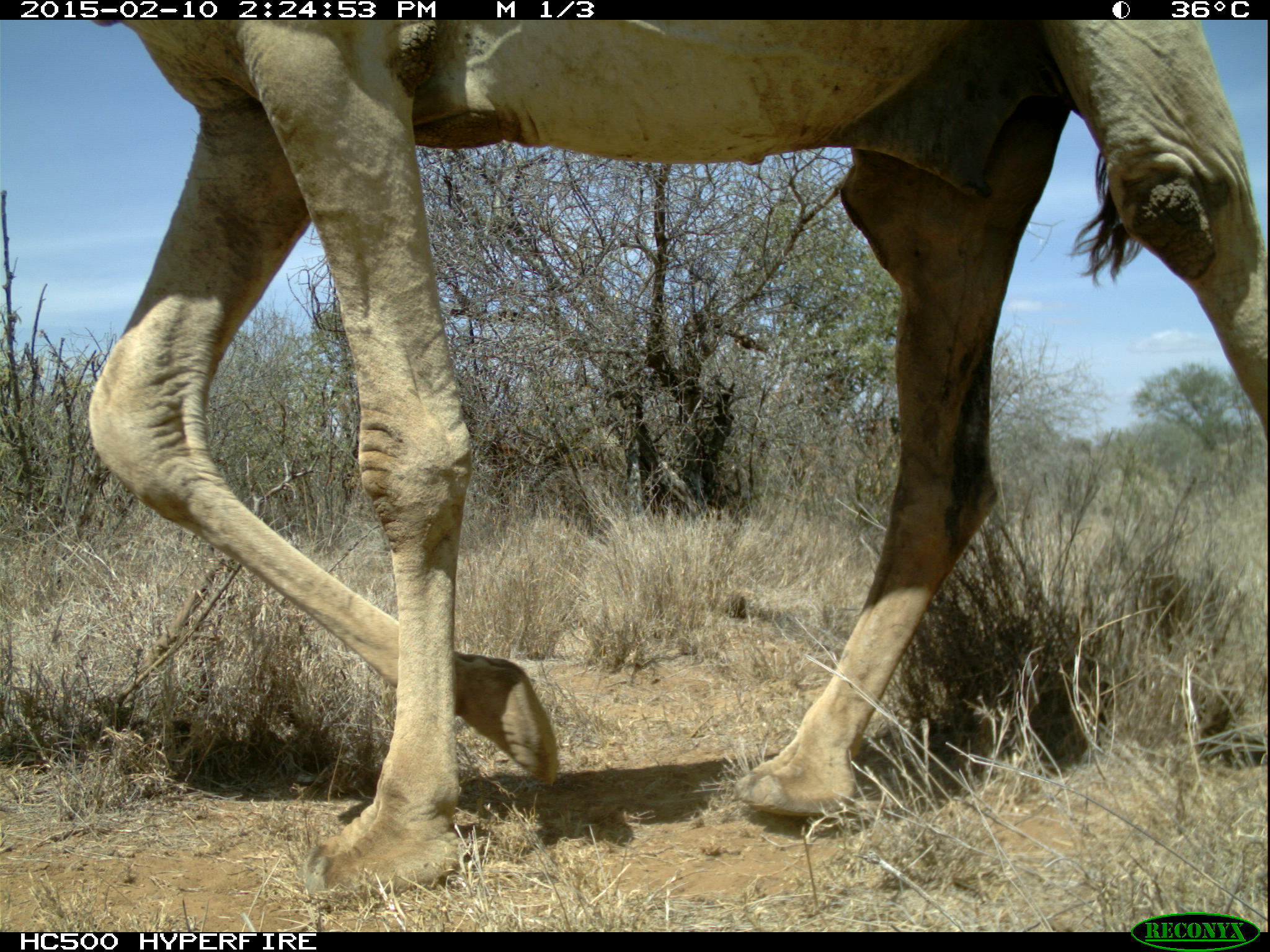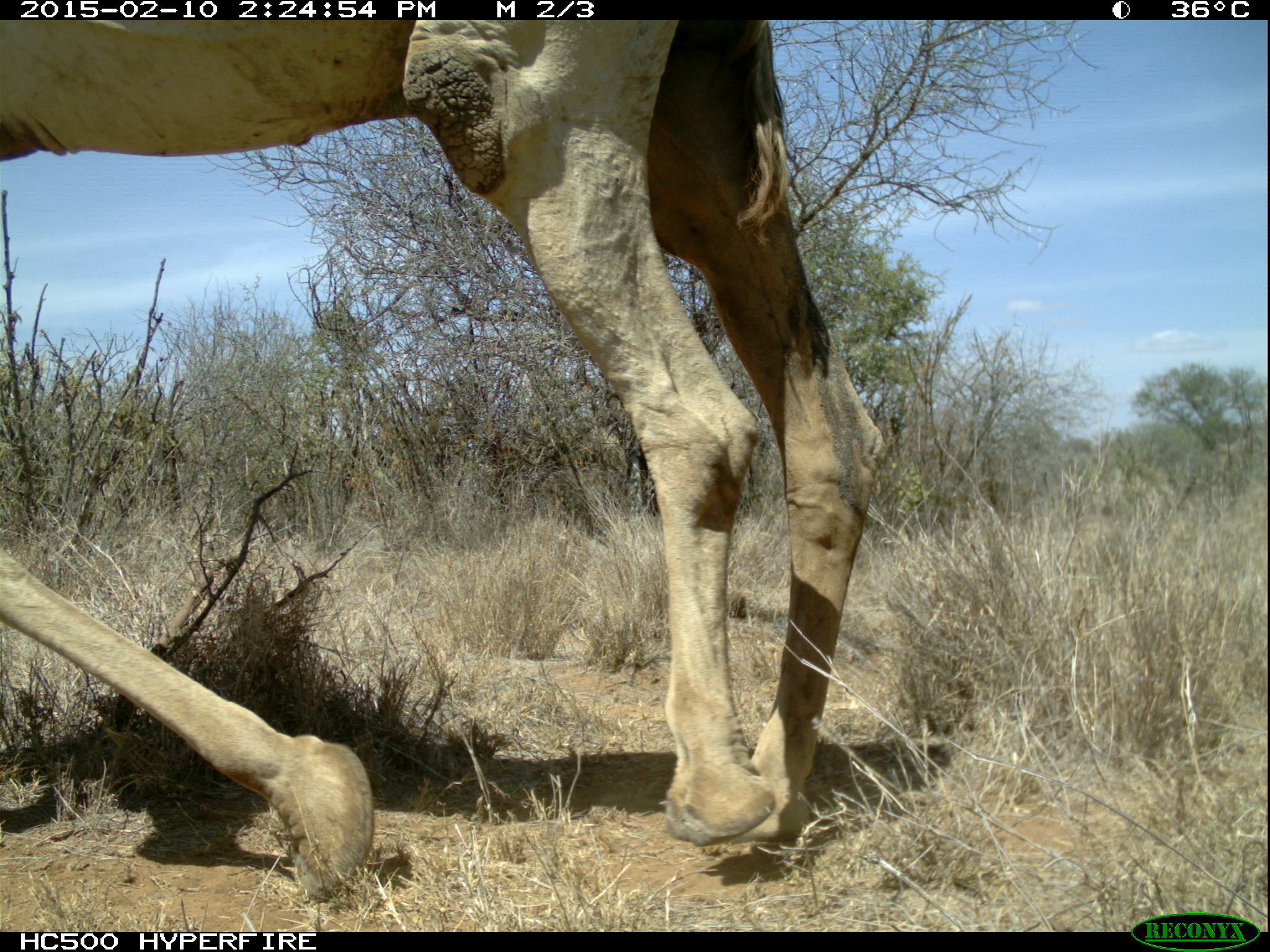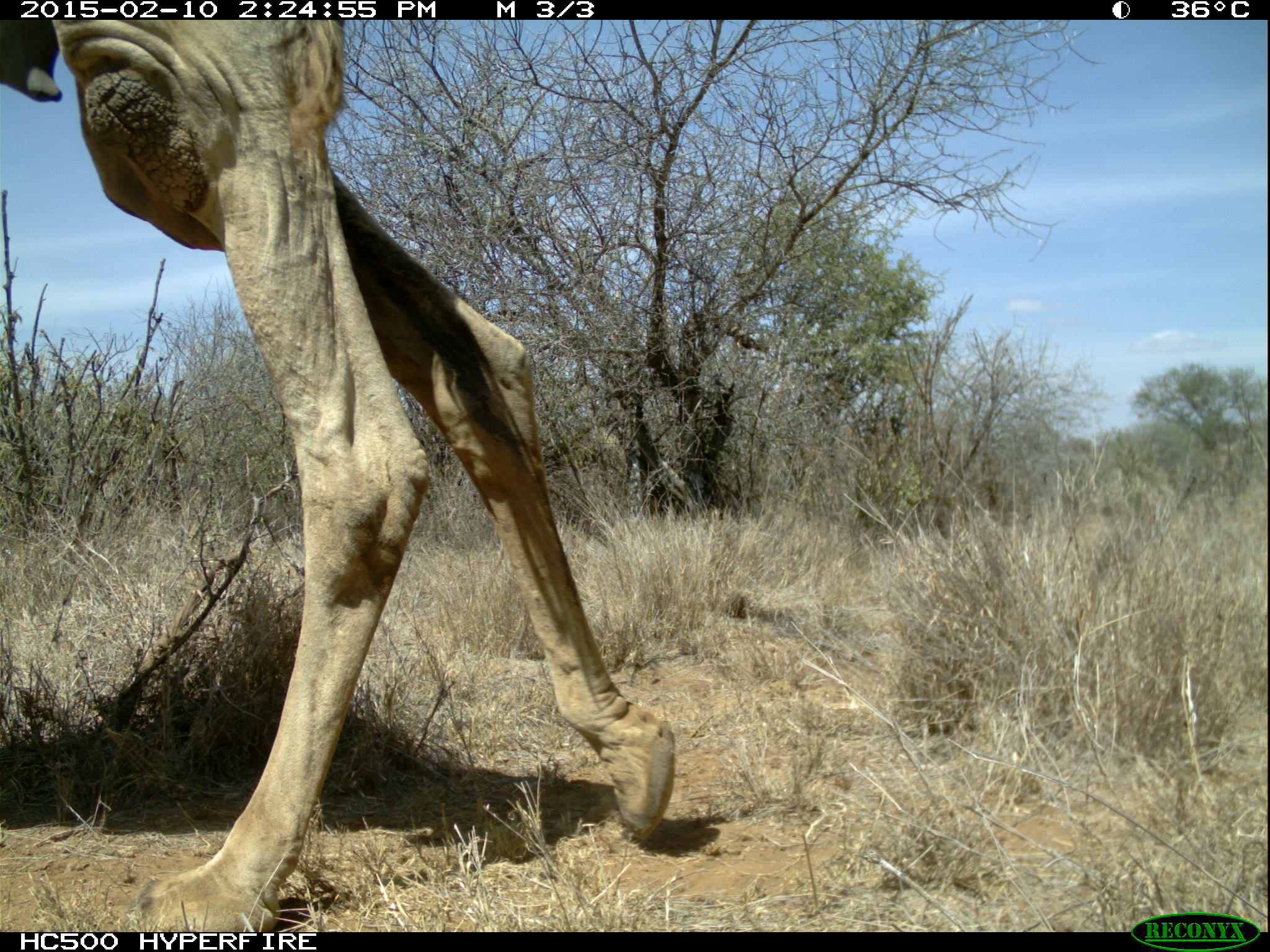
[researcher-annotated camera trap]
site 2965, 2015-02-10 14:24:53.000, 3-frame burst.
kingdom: Animalia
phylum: Chordata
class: Mammalia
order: Artiodactyla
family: Camelidae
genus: Camelus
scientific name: Camelus dromedarius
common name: dromedary camel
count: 1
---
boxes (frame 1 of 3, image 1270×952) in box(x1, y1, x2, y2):
camelus dromedarius: box(65, 20, 1263, 894)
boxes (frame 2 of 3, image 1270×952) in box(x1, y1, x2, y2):
camelus dromedarius: box(0, 19, 890, 903)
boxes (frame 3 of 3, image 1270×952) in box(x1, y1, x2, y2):
camelus dromedarius: box(3, 23, 673, 920)